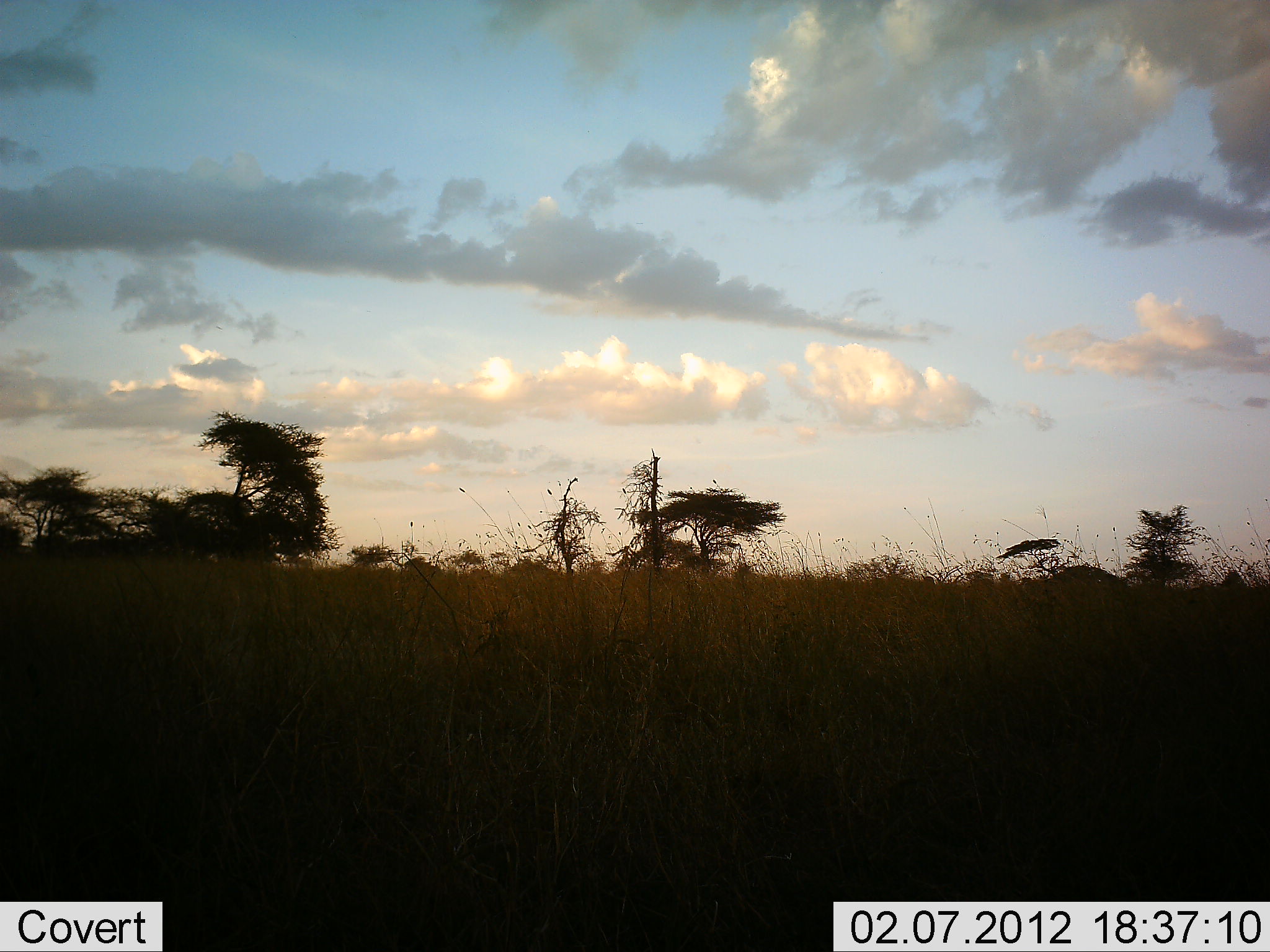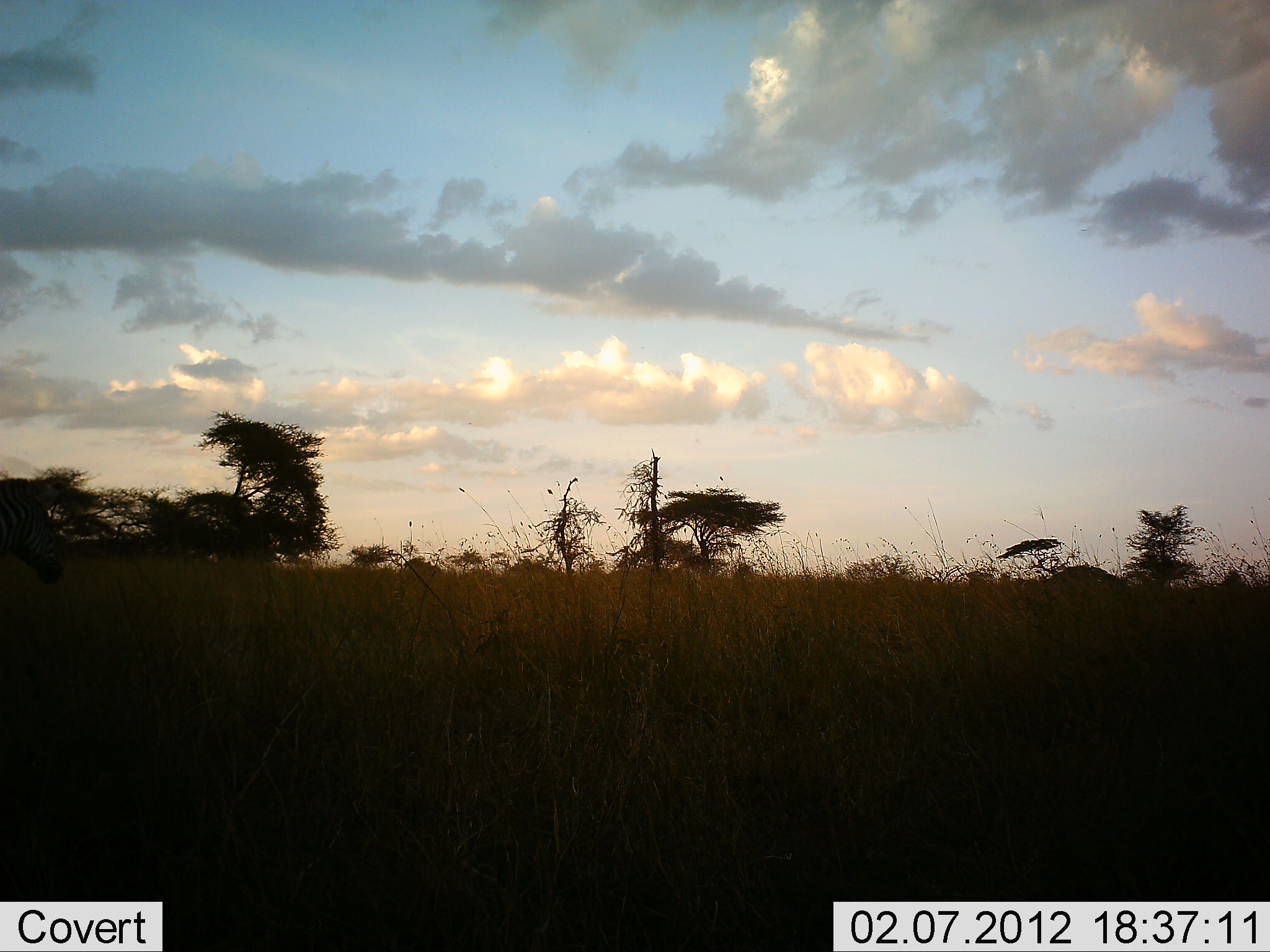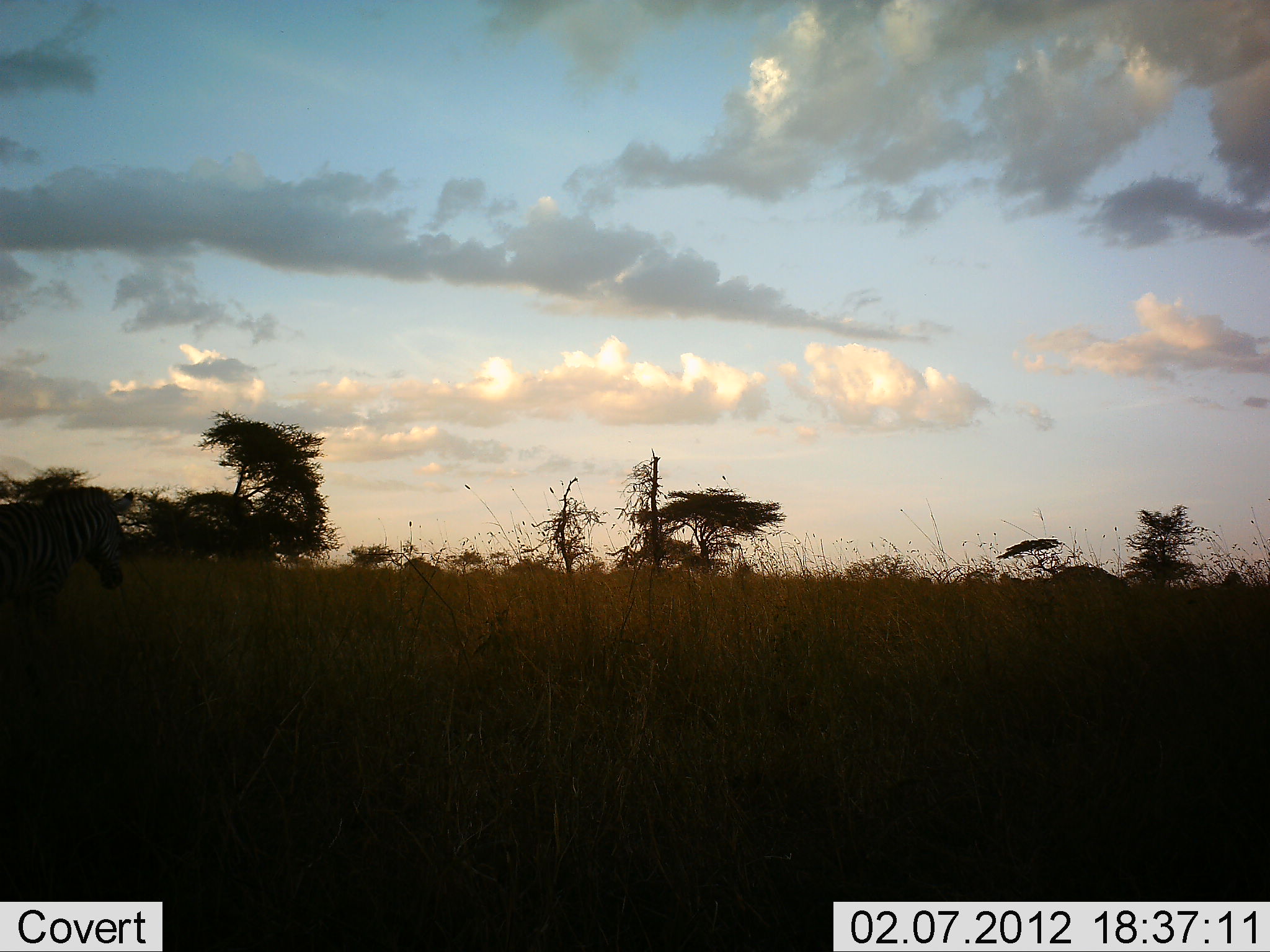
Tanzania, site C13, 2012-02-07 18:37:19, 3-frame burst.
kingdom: Animalia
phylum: Chordata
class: Mammalia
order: Perissodactyla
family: Equidae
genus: Equus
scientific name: Equus quagga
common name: plains zebra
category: zebra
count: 1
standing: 0%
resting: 0%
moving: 92%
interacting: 0%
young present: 0%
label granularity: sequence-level